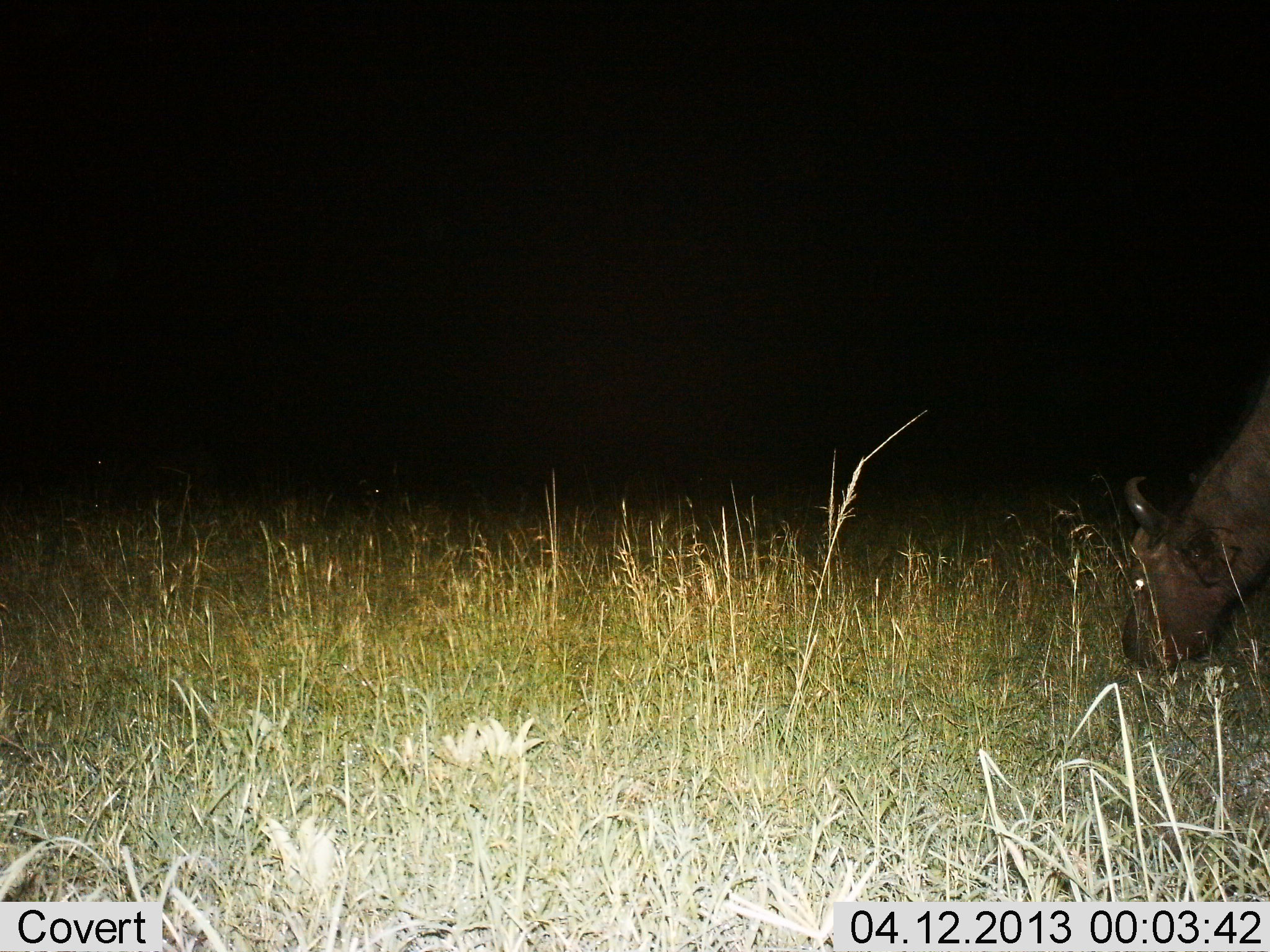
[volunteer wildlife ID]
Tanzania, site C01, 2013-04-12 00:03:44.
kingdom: Animalia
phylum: Chordata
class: Mammalia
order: Artiodactyla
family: Bovidae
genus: Syncerus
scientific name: Syncerus caffer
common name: cape buffalo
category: buffalo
Buffalo (cape buffalo) (Syncerus caffer), count 1. Behavior (volunteer vote fractions): standing 10%, resting 0%, moving 0%, interacting 0%. Young present (vote fraction): 10%. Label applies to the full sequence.